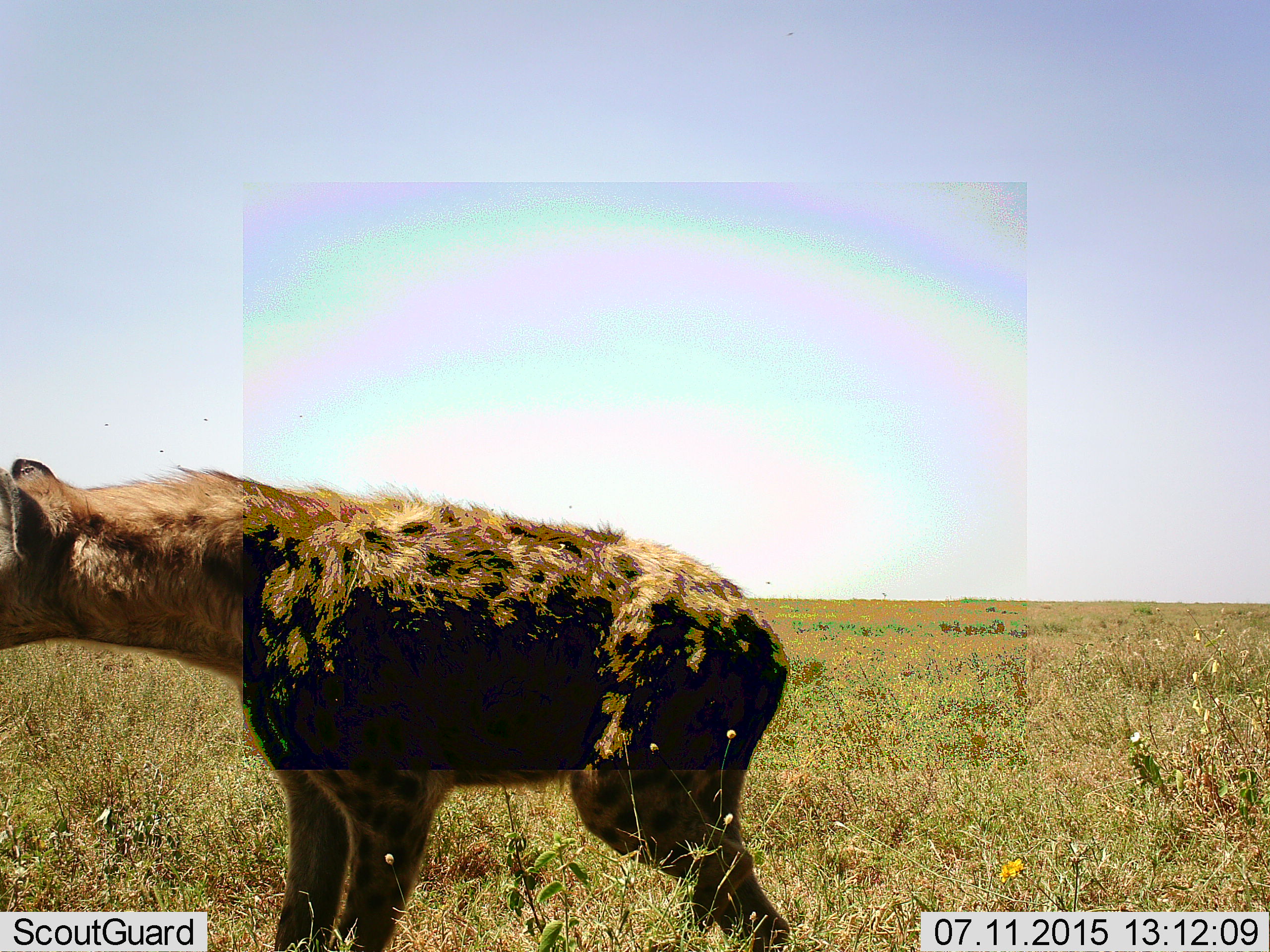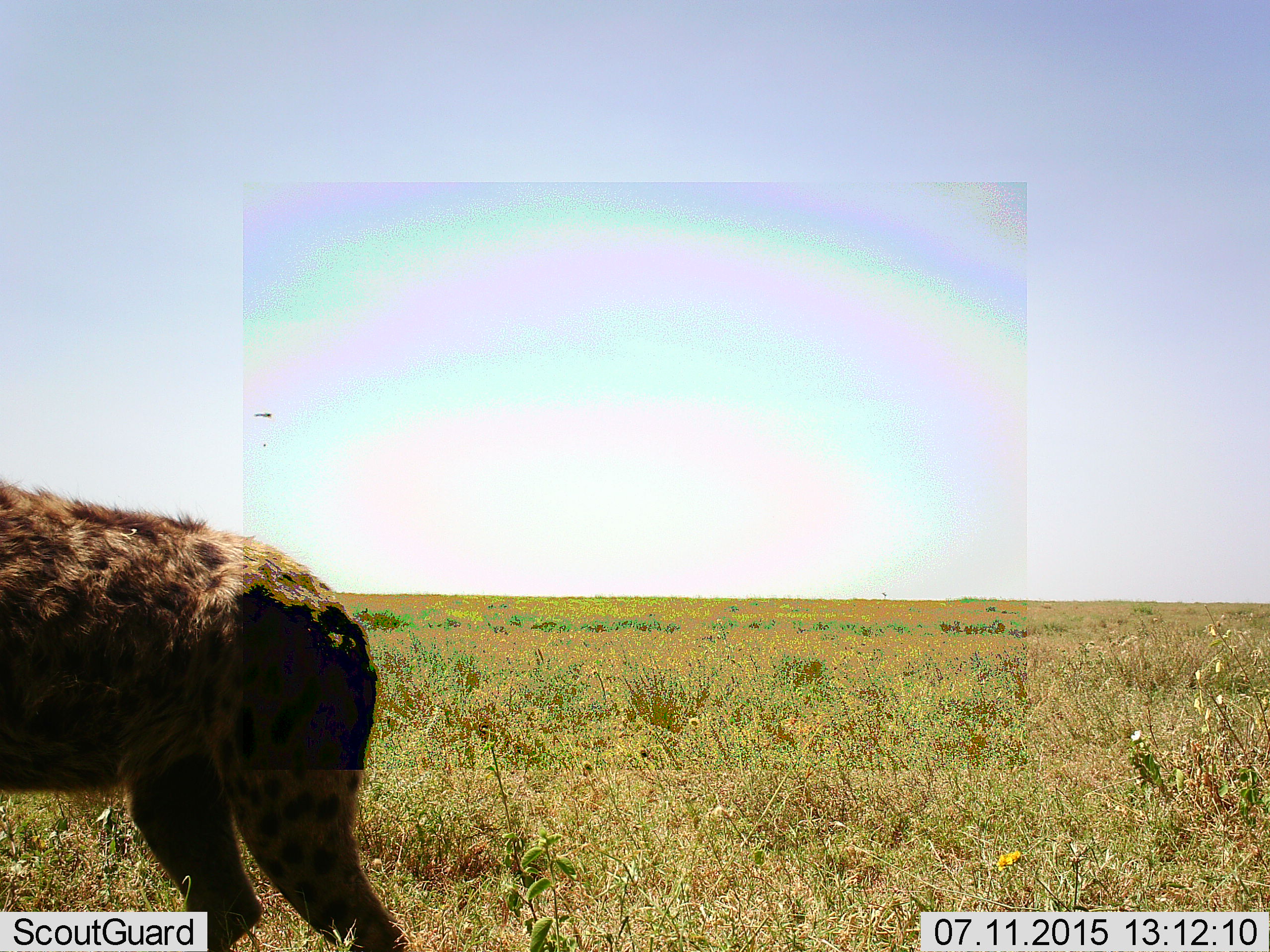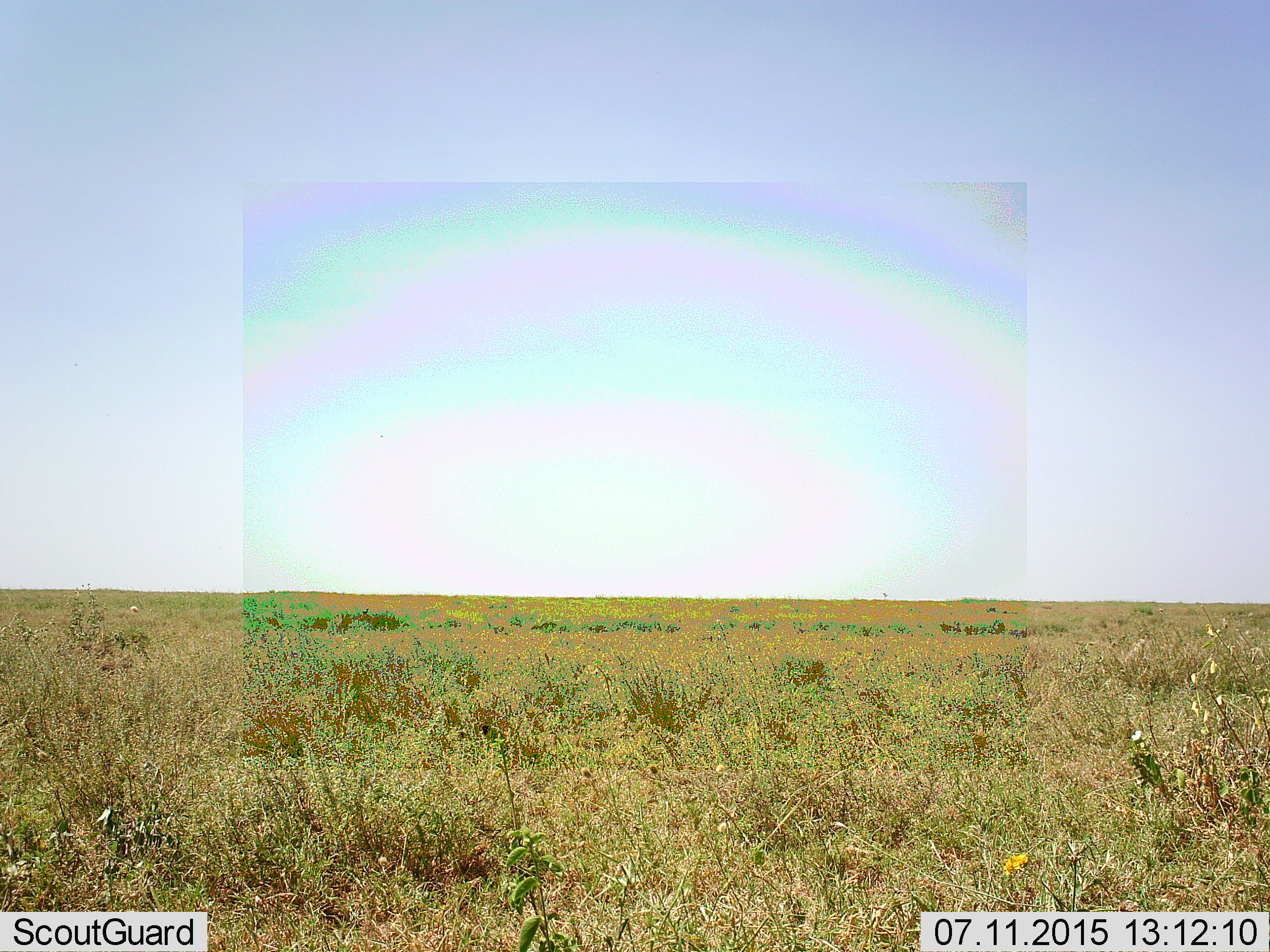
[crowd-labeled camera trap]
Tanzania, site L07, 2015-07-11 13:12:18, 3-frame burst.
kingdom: Animalia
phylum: Chordata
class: Mammalia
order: Carnivora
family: Hyaenidae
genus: Crocuta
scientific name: Crocuta crocuta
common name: spotted hyena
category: hyenaspotted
Hyenaspotted (spotted hyena) (Crocuta crocuta), count 1. Behavior (volunteer vote fractions): standing 17%, resting 0%, moving 83%, interacting 0%. Young present (vote fraction): 0%. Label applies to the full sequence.